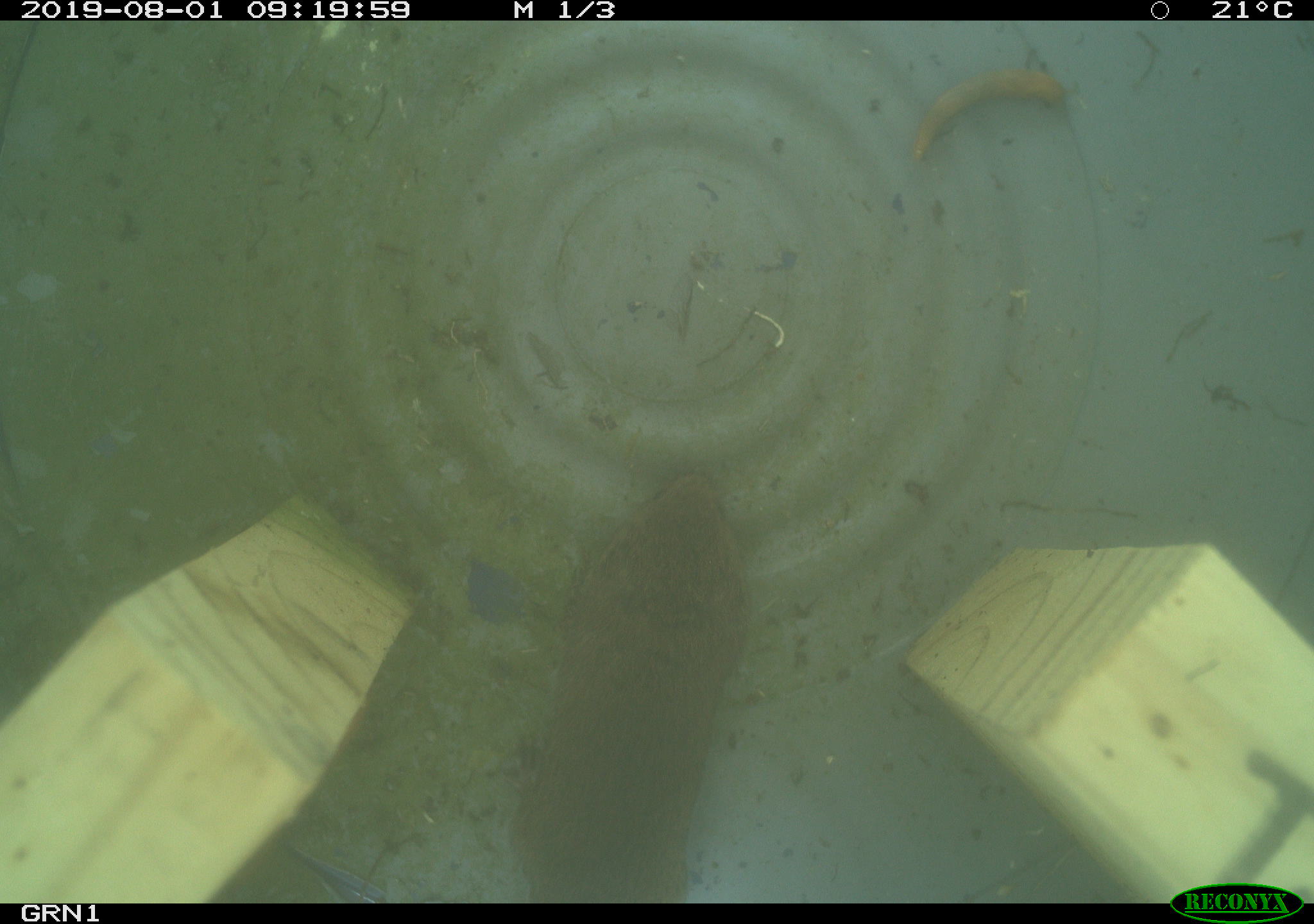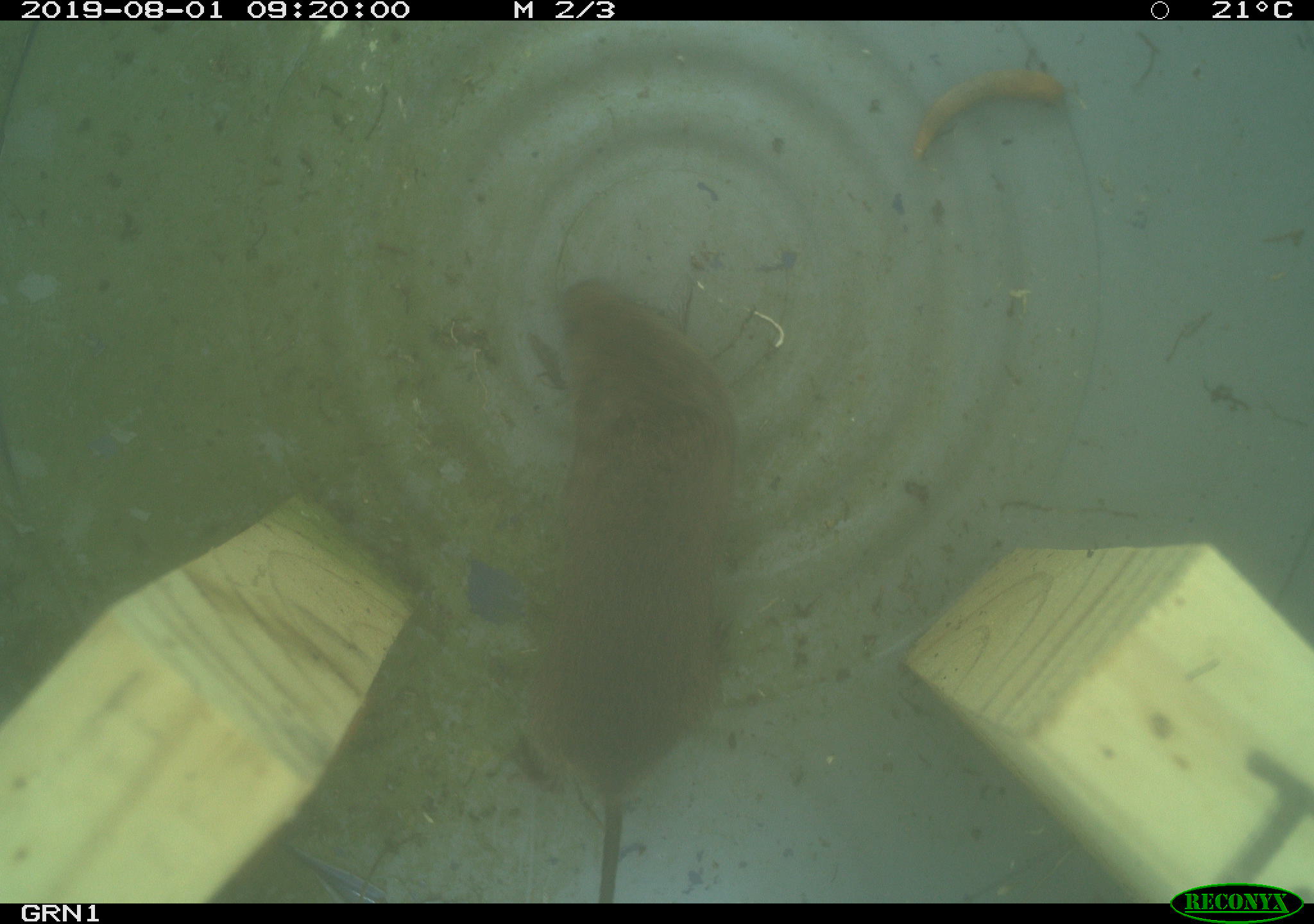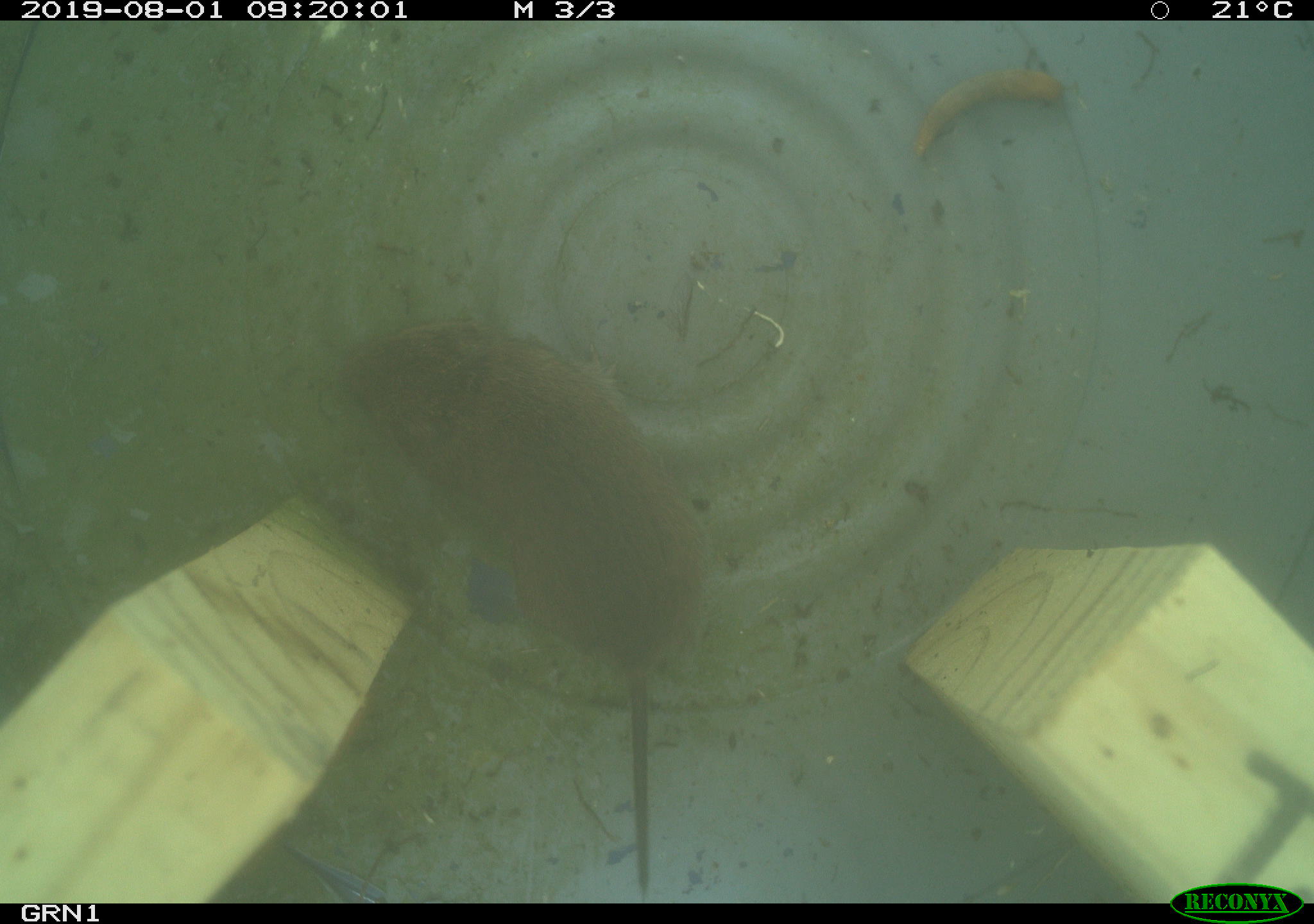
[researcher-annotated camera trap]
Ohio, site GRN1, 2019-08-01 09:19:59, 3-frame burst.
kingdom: Animalia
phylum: Chordata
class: Mammalia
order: Rodentia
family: Cricetidae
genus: Microtus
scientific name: Microtus pennsylvanicus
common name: meadow vole